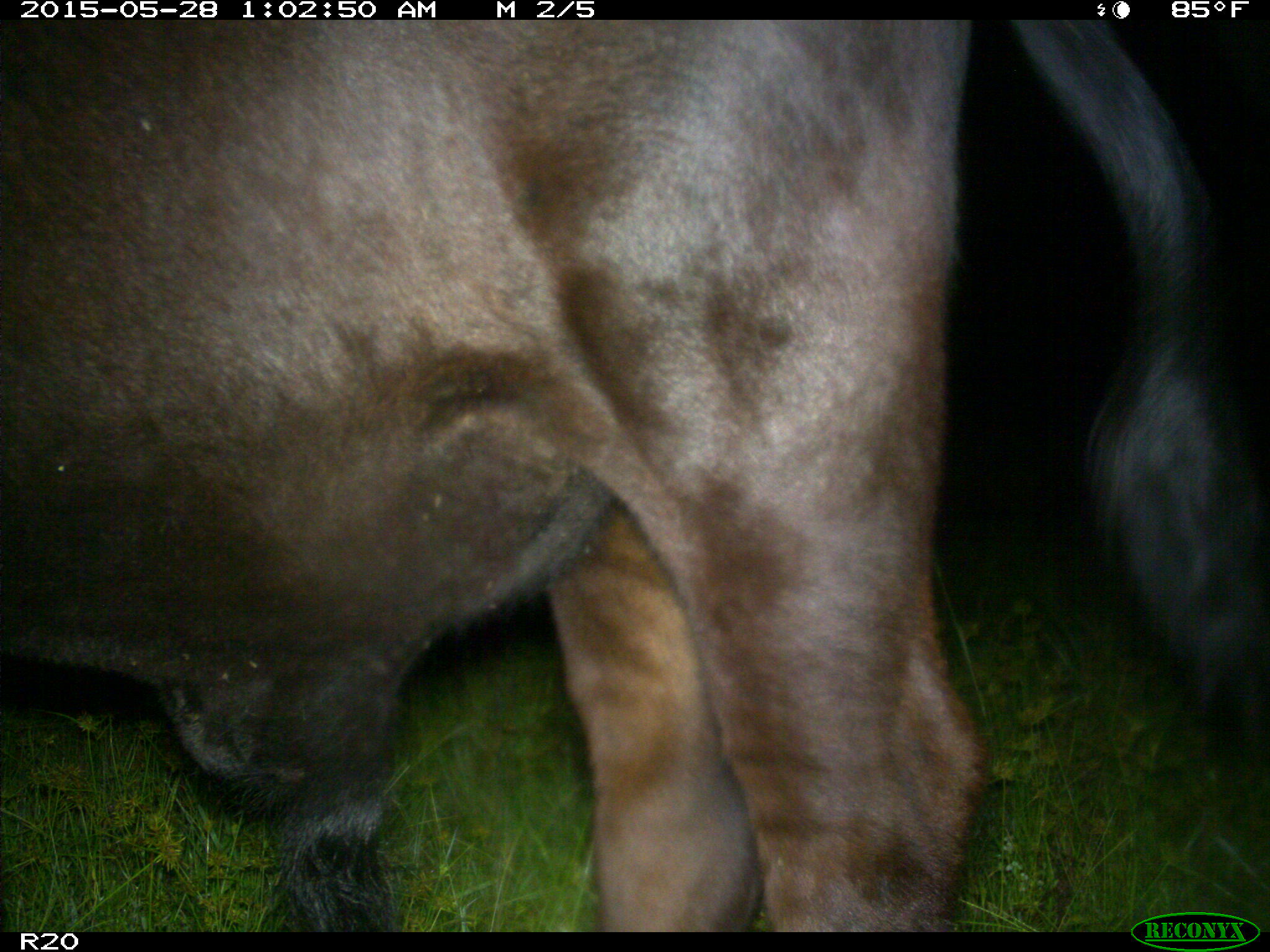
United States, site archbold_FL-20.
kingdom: Animalia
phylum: Chordata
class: Mammalia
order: Artiodactyla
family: Bovidae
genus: Bos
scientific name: Bos taurus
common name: domestic cow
Bos taurus (domestic cow).